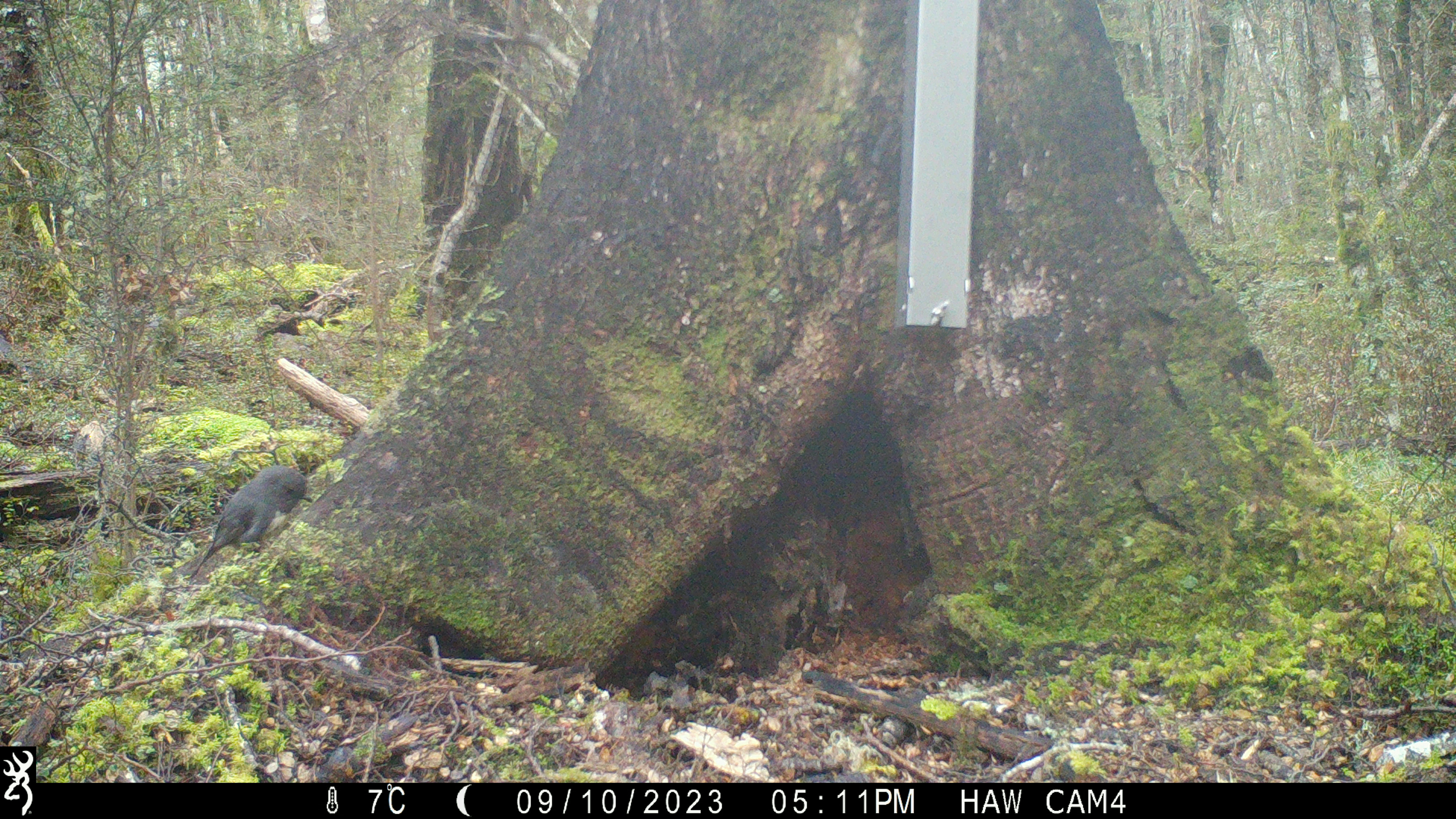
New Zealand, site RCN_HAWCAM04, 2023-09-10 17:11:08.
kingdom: Animalia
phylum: Chordata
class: Aves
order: Passeriformes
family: Petroicidae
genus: Petroica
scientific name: Petroica australis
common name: new zealand robin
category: robin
Robin (new zealand robin) (Petroica australis).